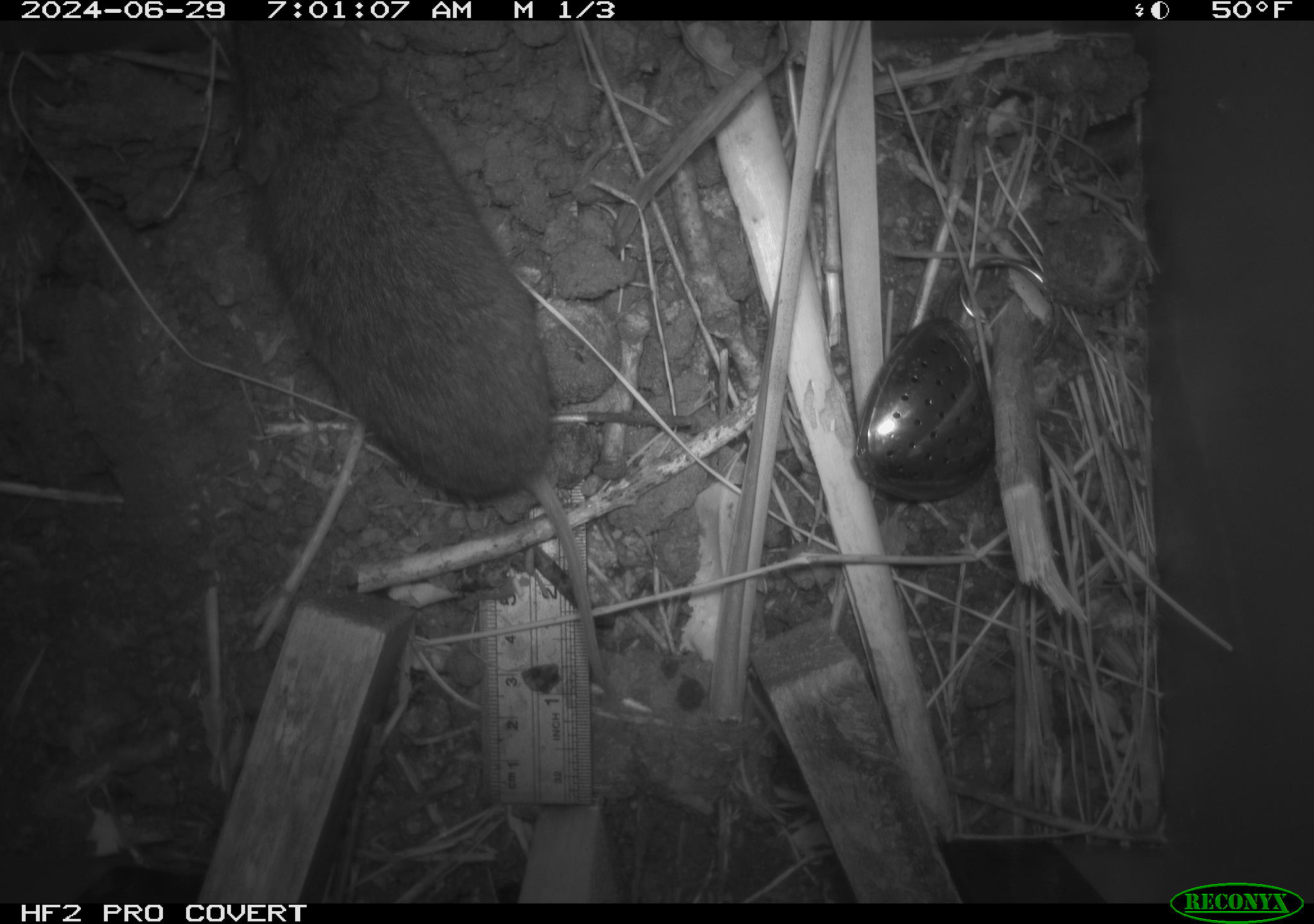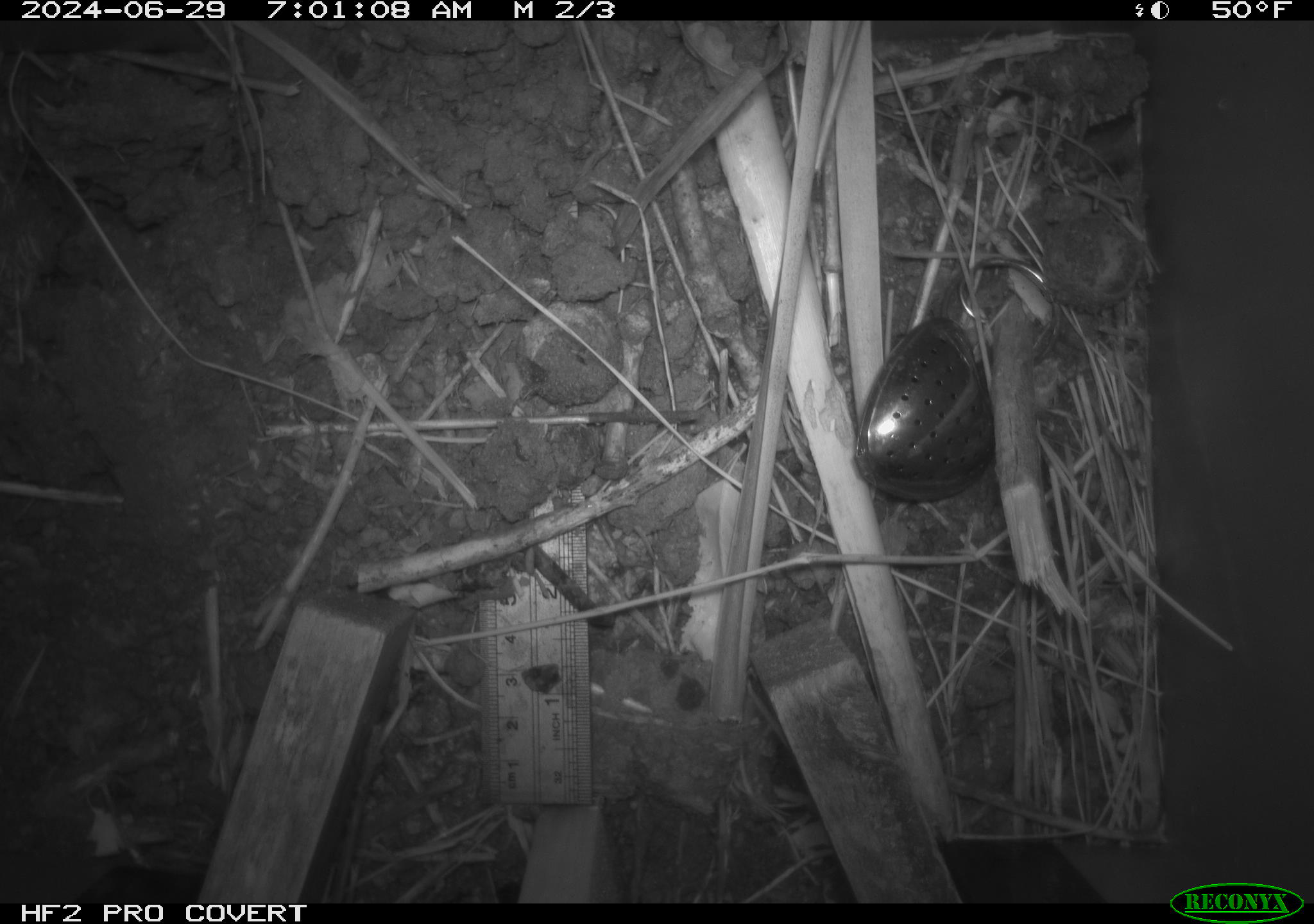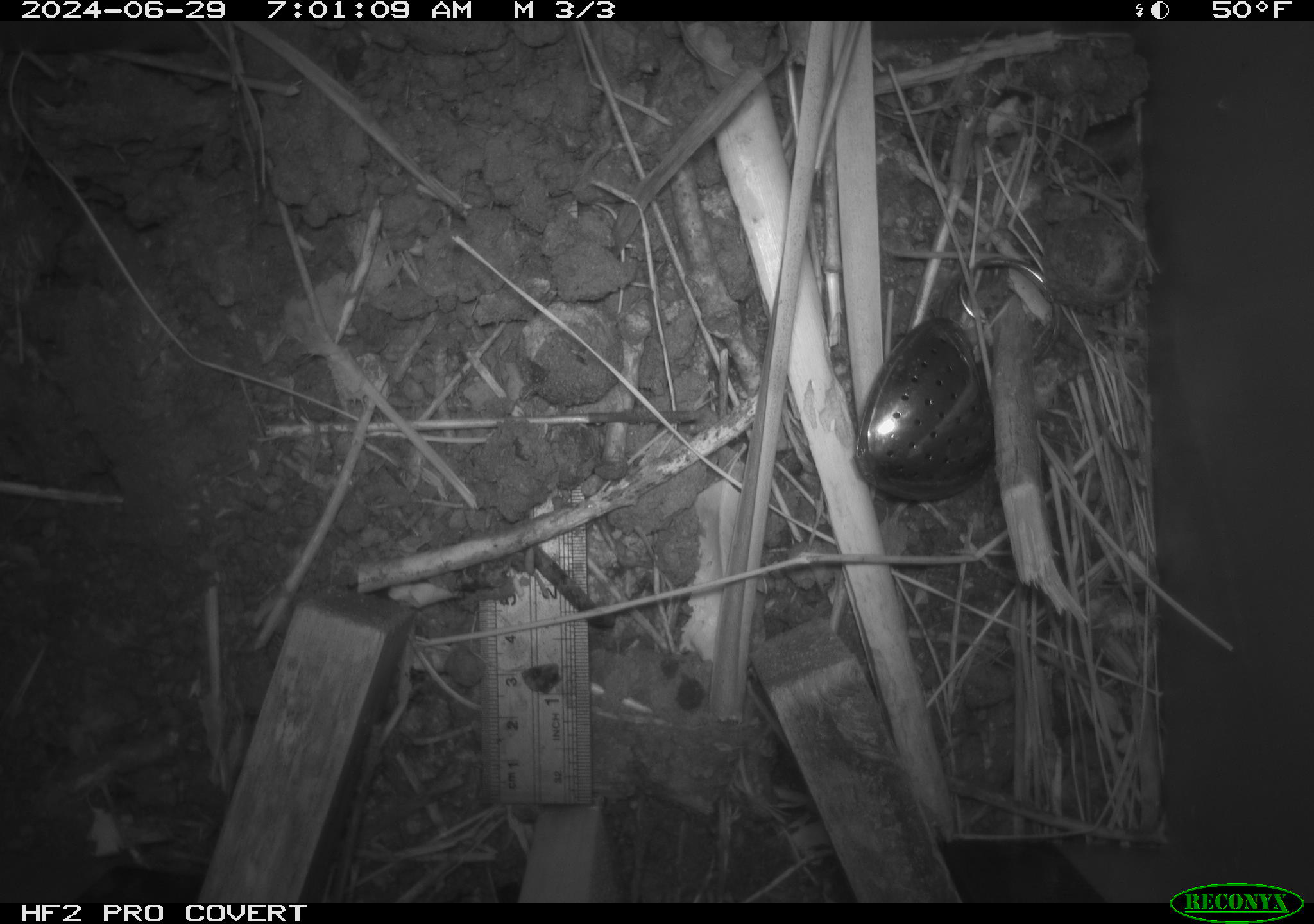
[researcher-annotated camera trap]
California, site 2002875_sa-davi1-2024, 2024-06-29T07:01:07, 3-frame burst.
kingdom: Animalia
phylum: Chordata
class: Mammalia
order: Rodentia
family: Cricetidae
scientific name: Arvicolinae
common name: voles, lemmings, and muskrats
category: arvicolinae subfamily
Arvicolinae subfamily (voles, lemmings, and muskrats) (Arvicolinae).